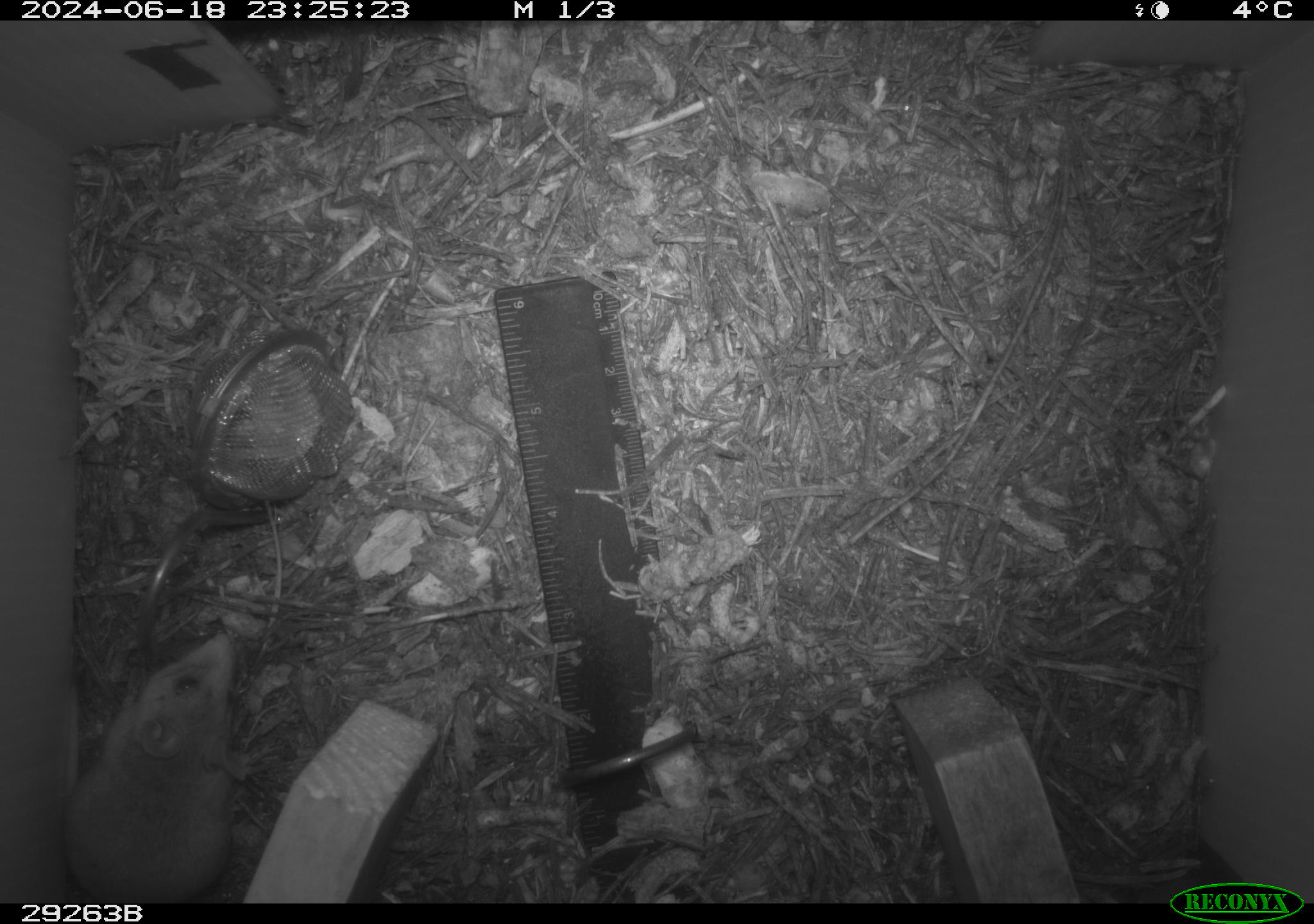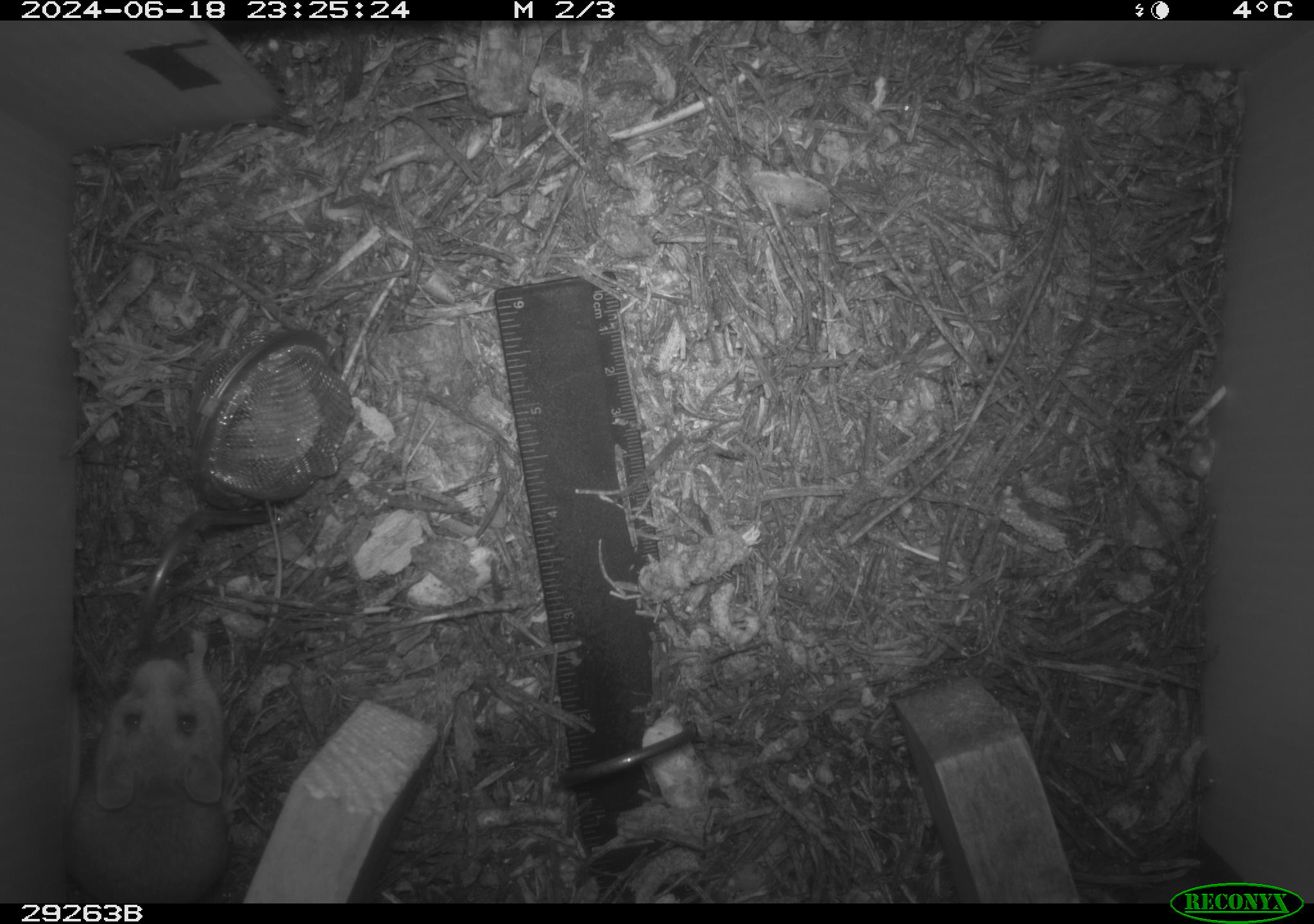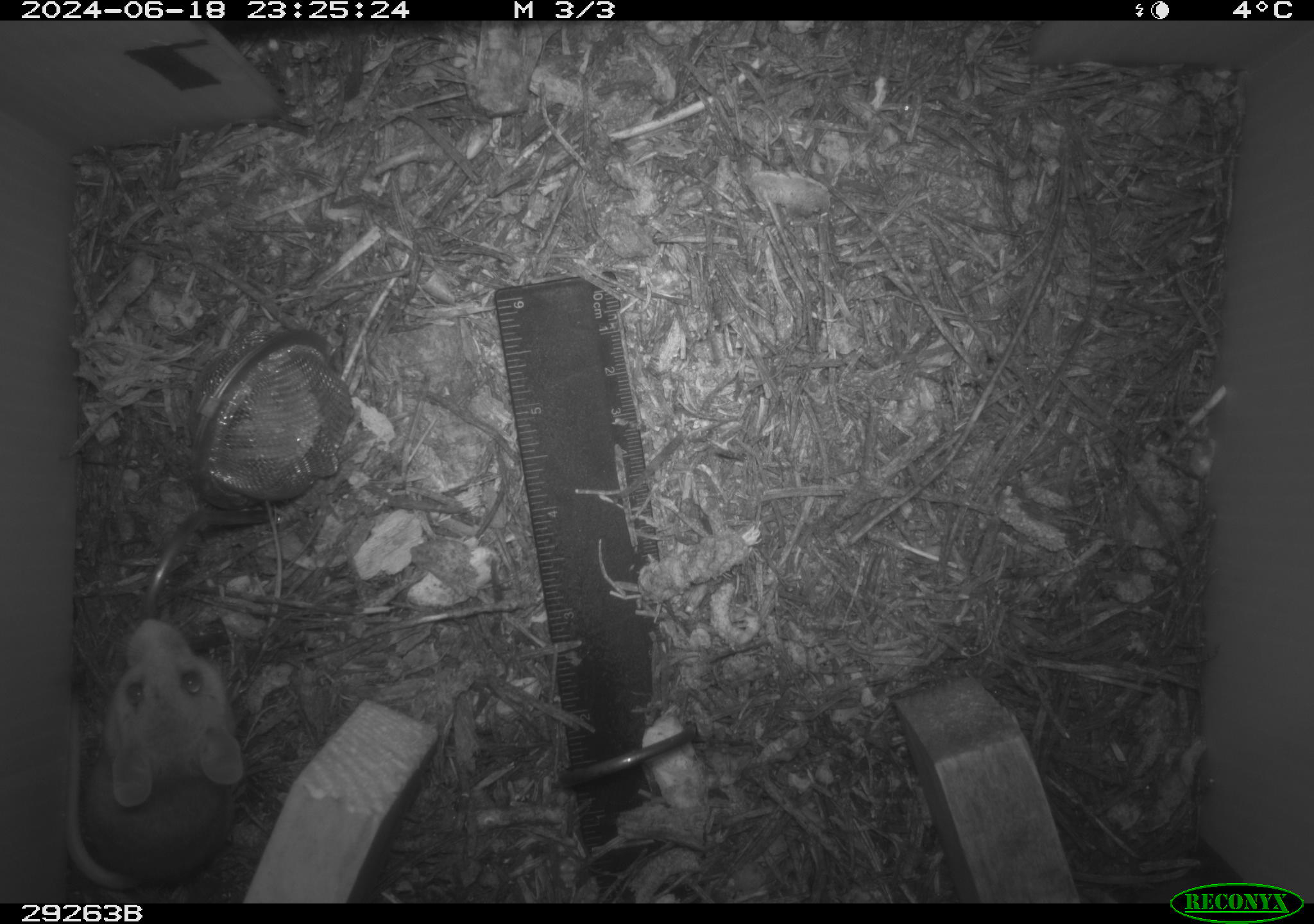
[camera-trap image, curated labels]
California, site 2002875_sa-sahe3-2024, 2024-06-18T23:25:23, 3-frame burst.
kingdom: Animalia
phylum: Chordata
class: Mammalia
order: Rodentia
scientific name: Rodentia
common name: rodent